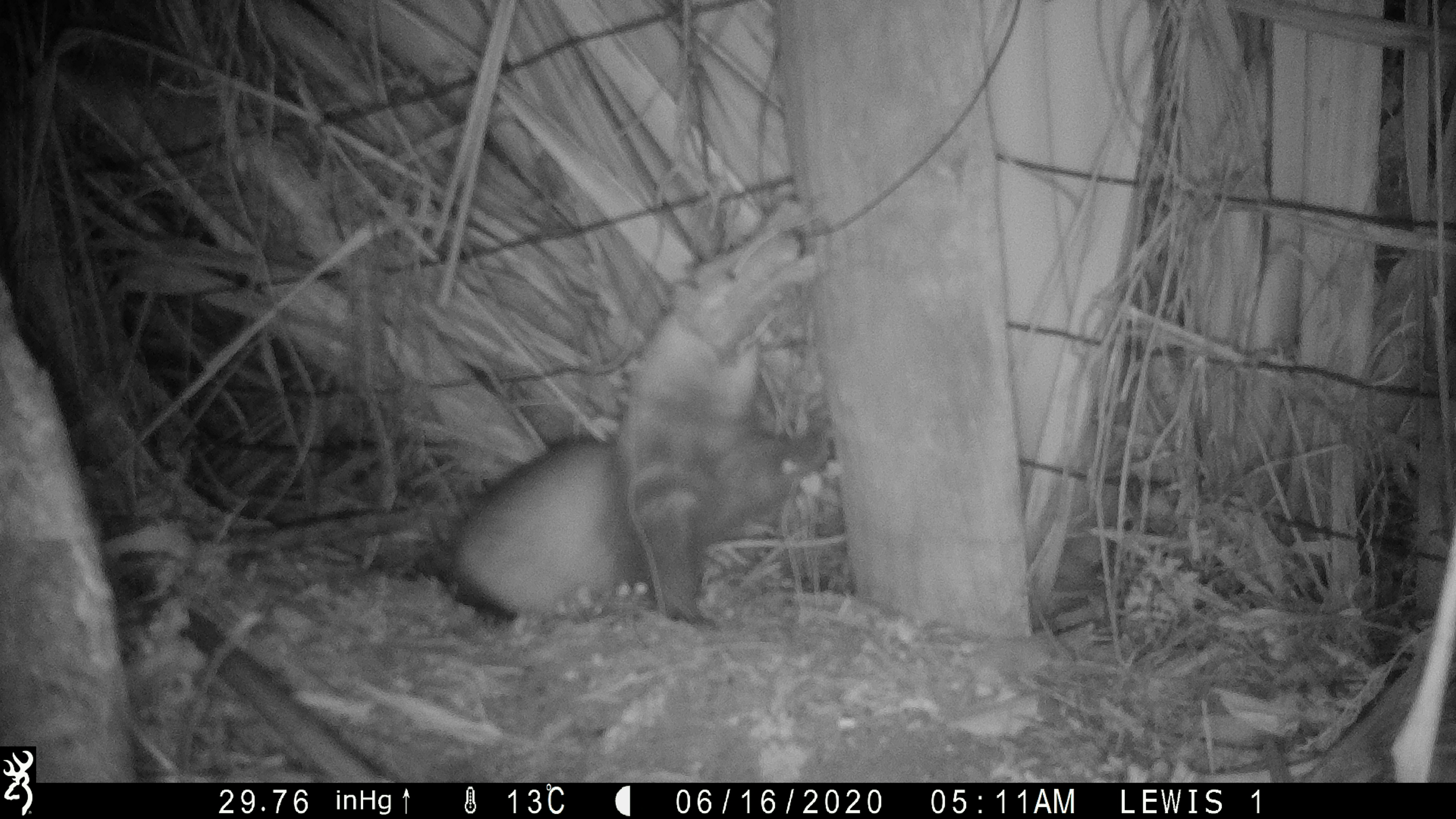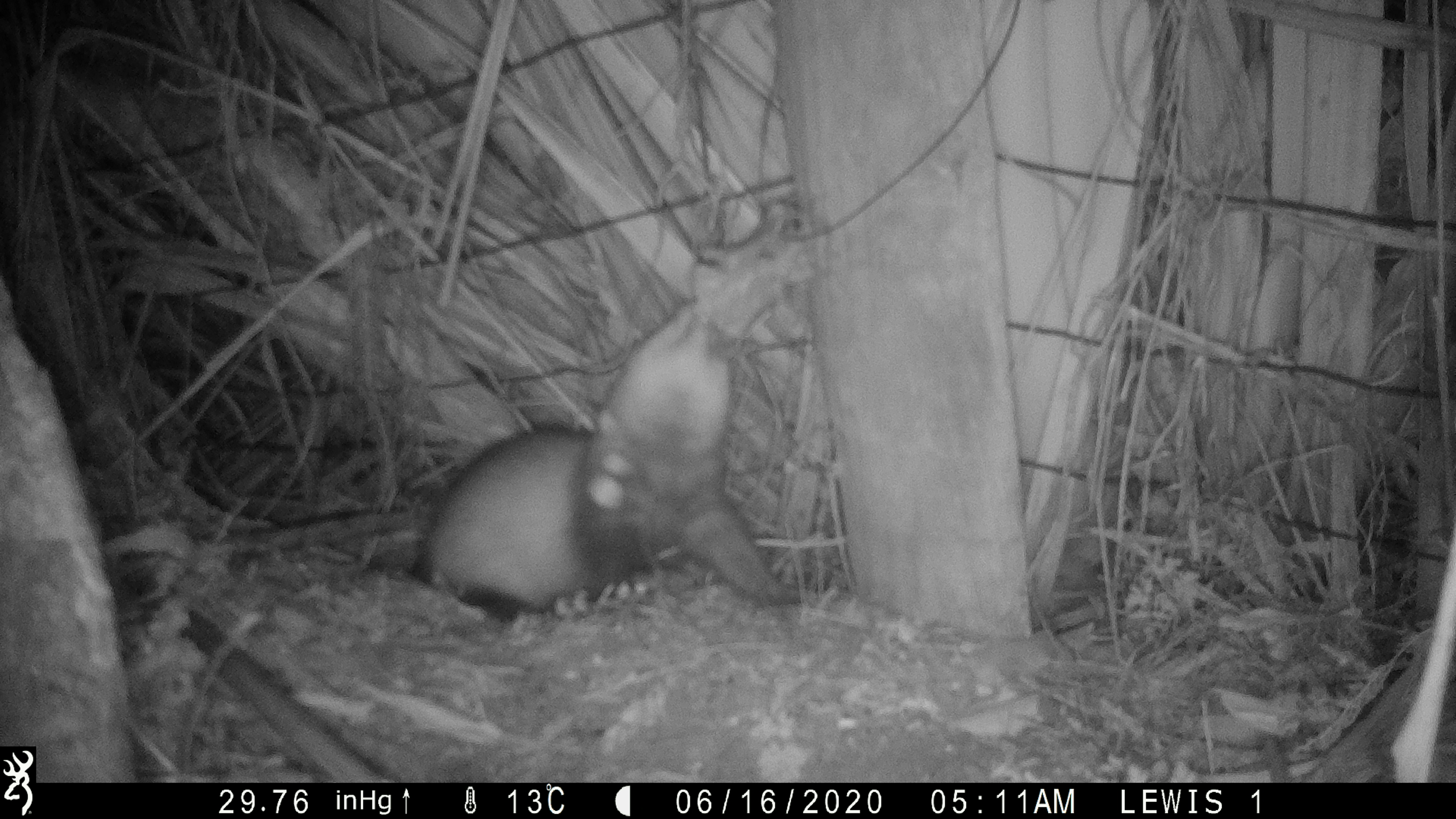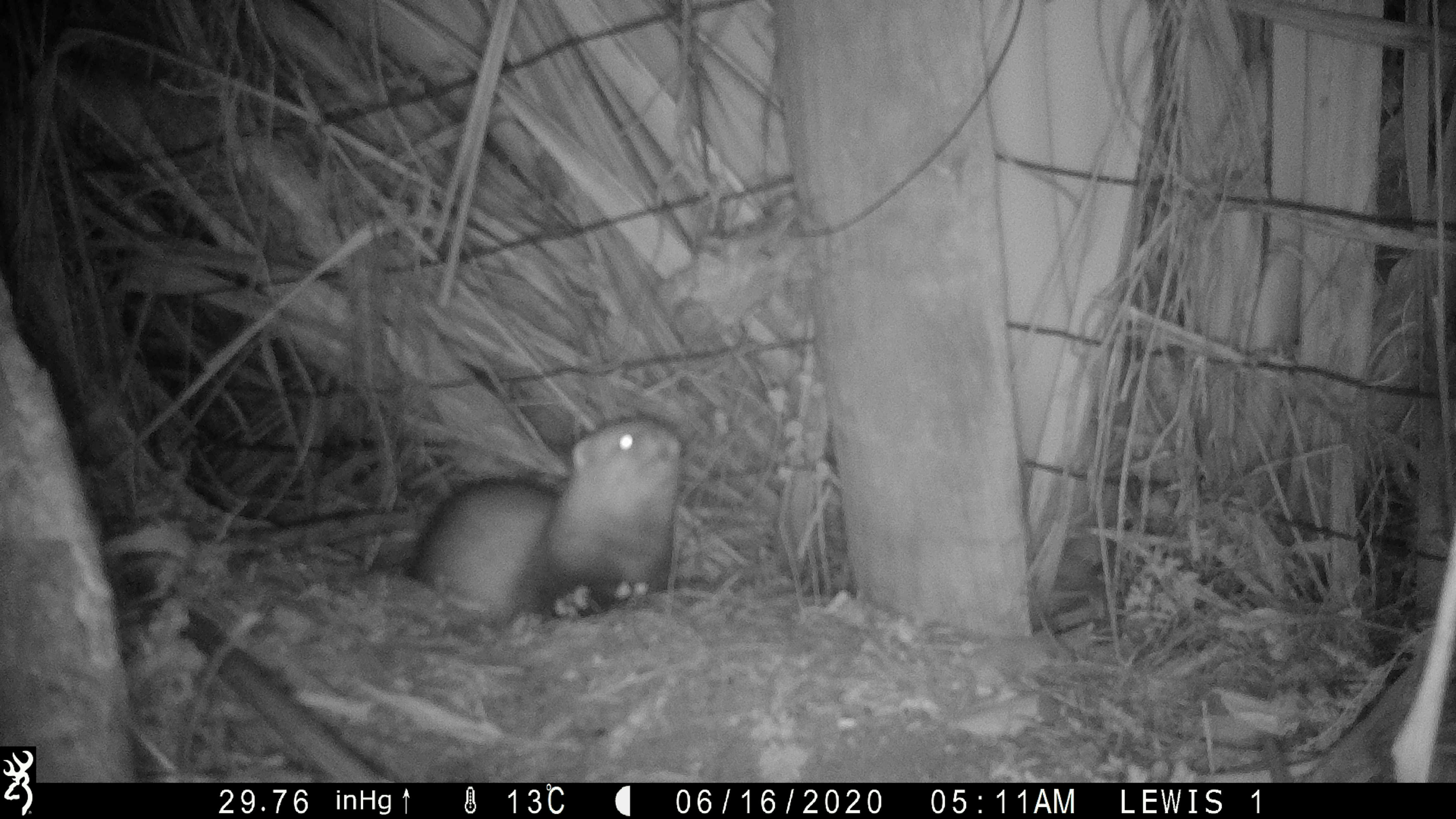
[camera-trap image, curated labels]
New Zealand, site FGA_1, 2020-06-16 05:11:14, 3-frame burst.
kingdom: Animalia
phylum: Chordata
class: Mammalia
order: Carnivora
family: Mustelidae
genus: Mustela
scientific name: Mustela furo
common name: ferret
Ferret (Mustela furo).